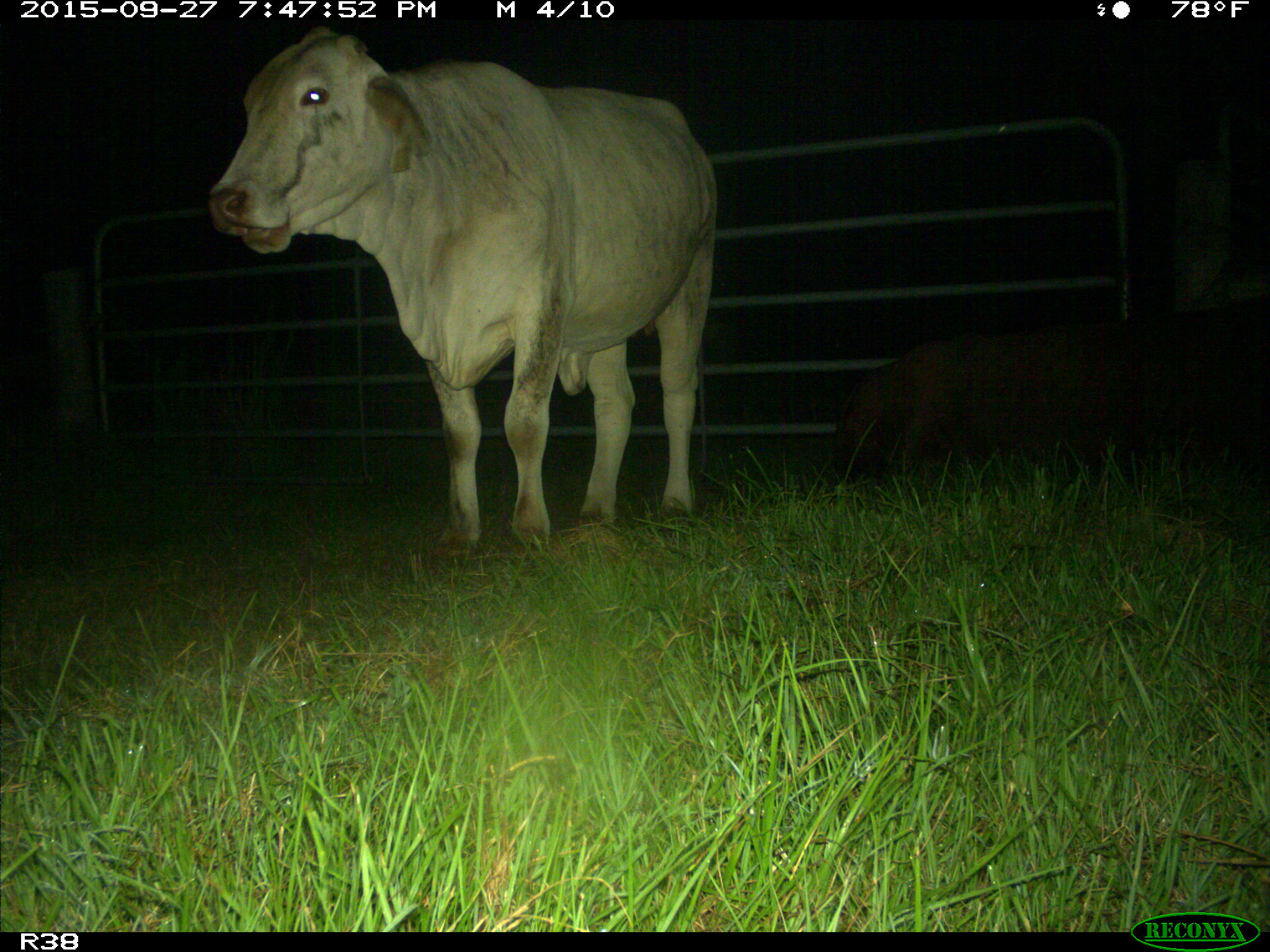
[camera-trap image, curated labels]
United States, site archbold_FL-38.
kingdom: Animalia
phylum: Chordata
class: Mammalia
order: Artiodactyla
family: Suidae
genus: Sus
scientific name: Sus scrofa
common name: wild boar